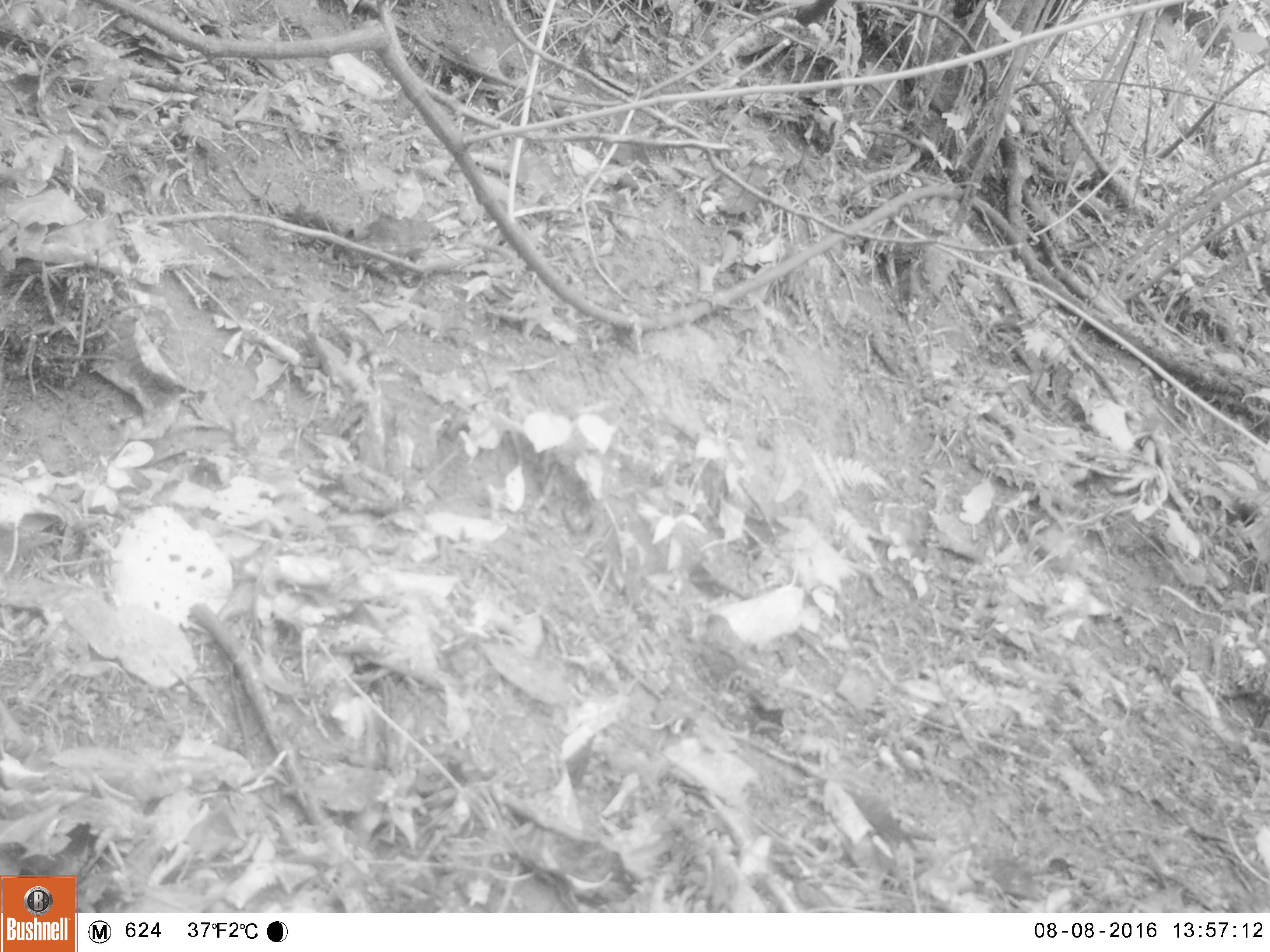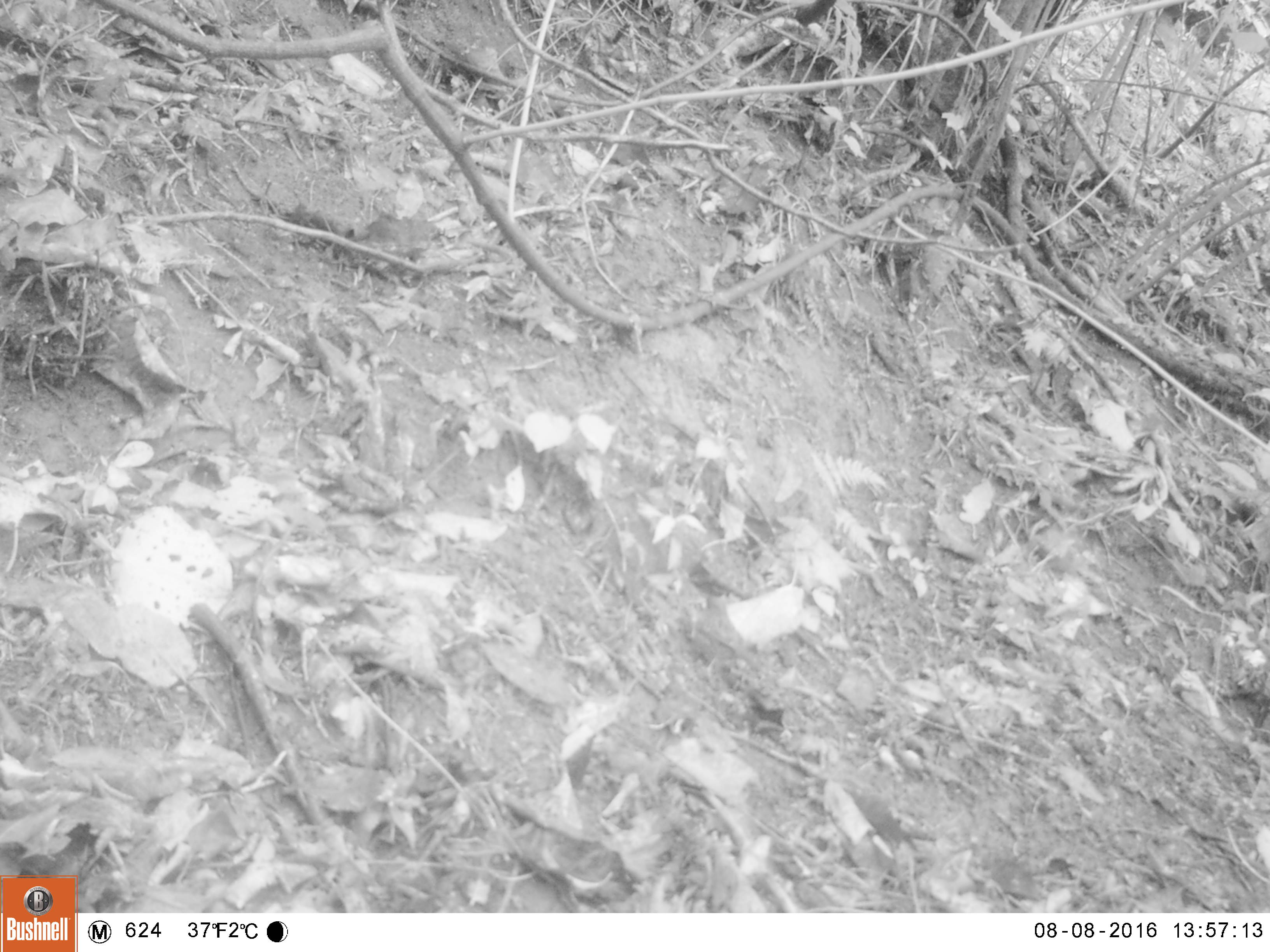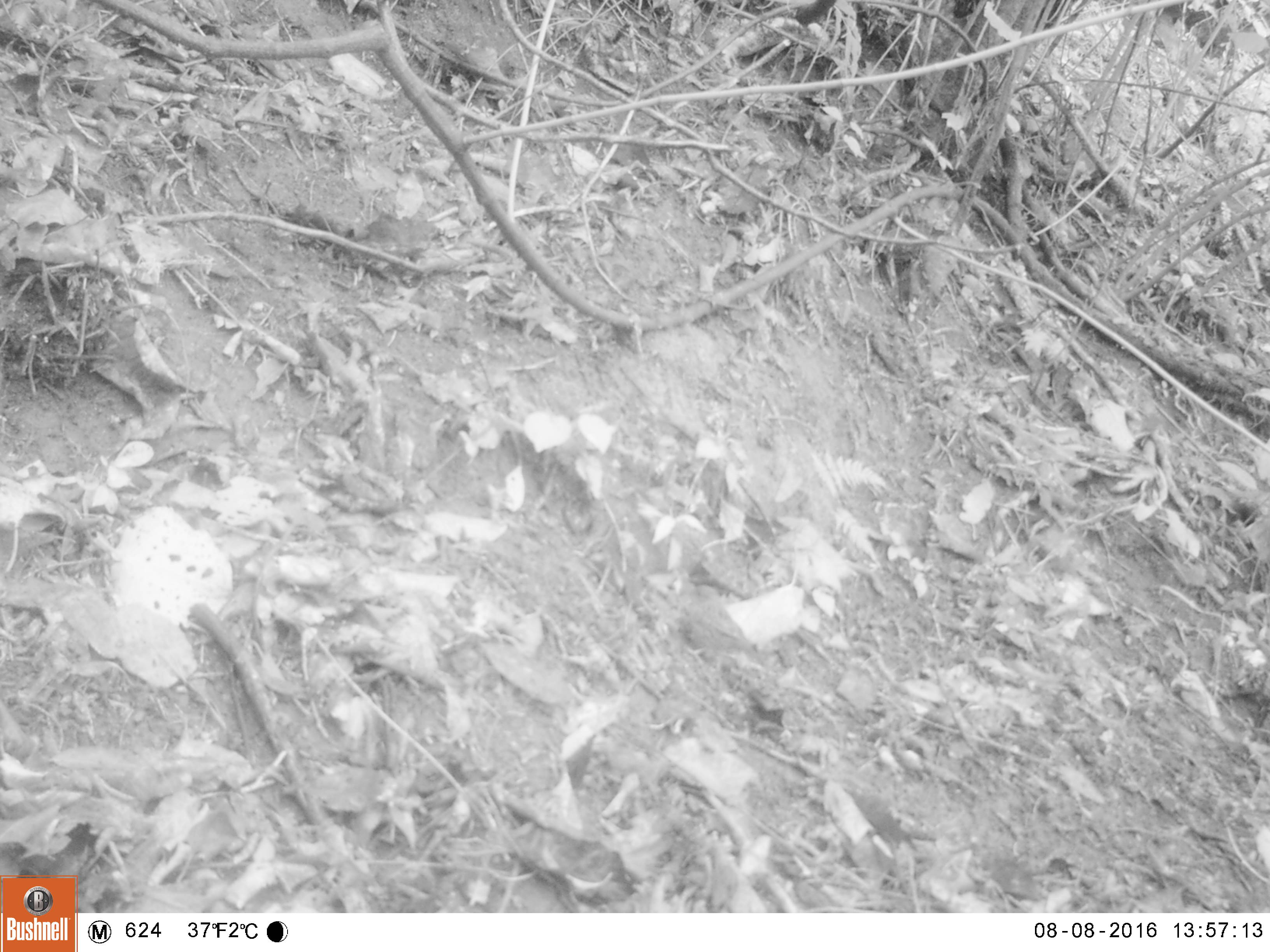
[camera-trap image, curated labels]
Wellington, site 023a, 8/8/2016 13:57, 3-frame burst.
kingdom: Animalia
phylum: Chordata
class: Aves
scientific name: Aves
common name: bird